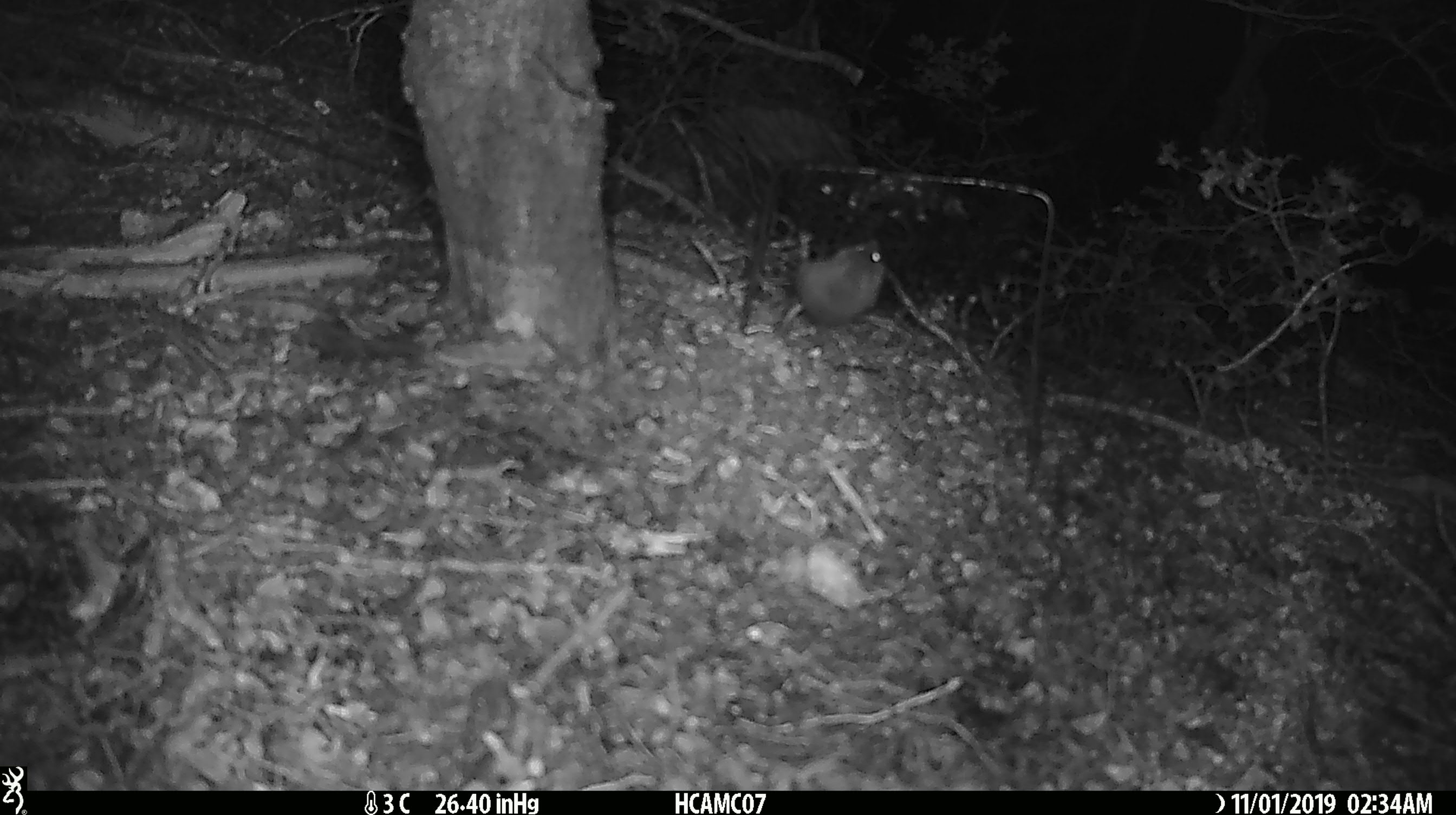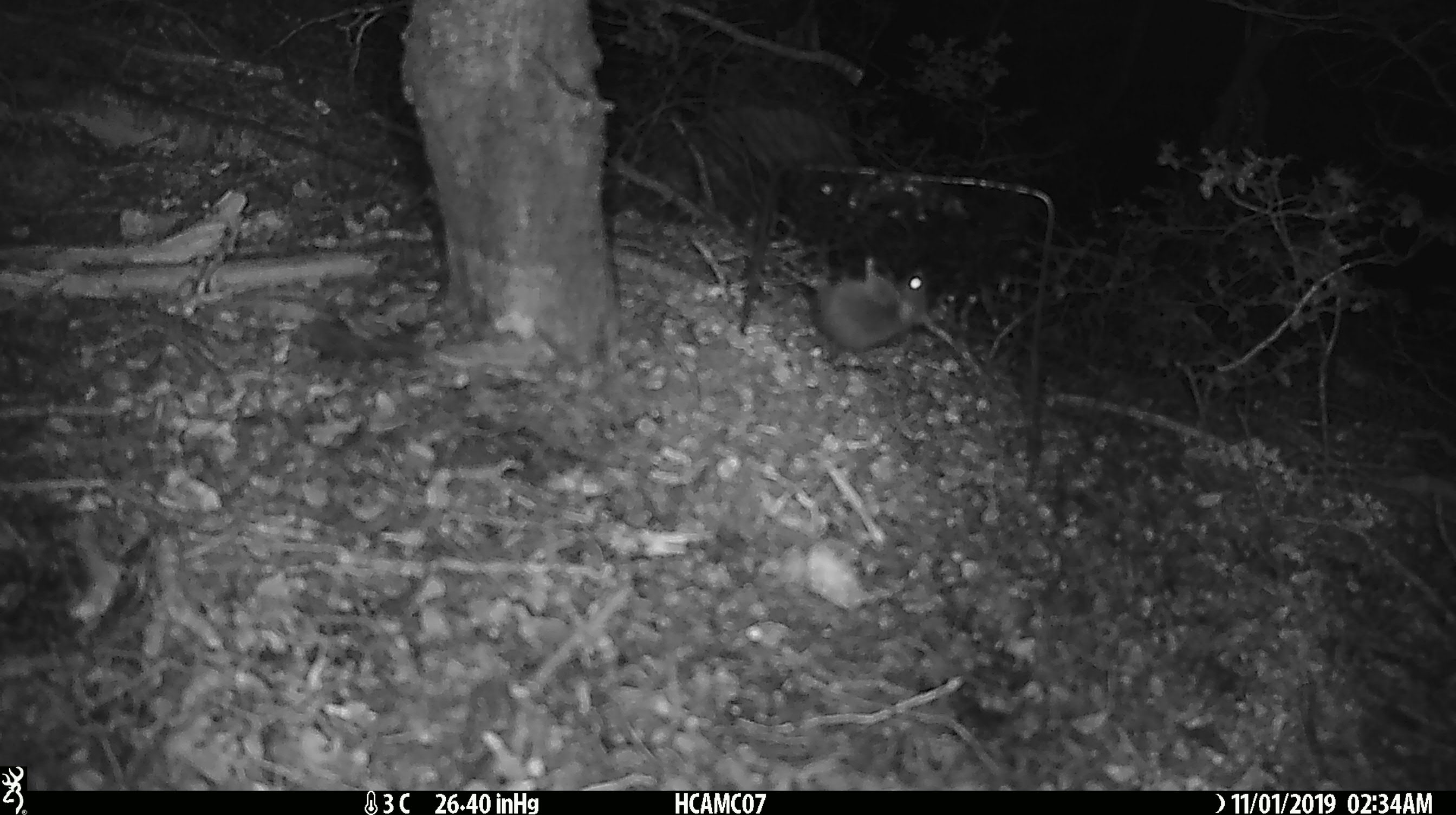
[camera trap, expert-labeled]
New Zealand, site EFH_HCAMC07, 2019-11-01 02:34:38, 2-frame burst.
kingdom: Animalia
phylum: Chordata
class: Mammalia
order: Rodentia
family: Muridae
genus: Mus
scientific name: Mus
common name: mouse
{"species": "mouse (Mus)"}